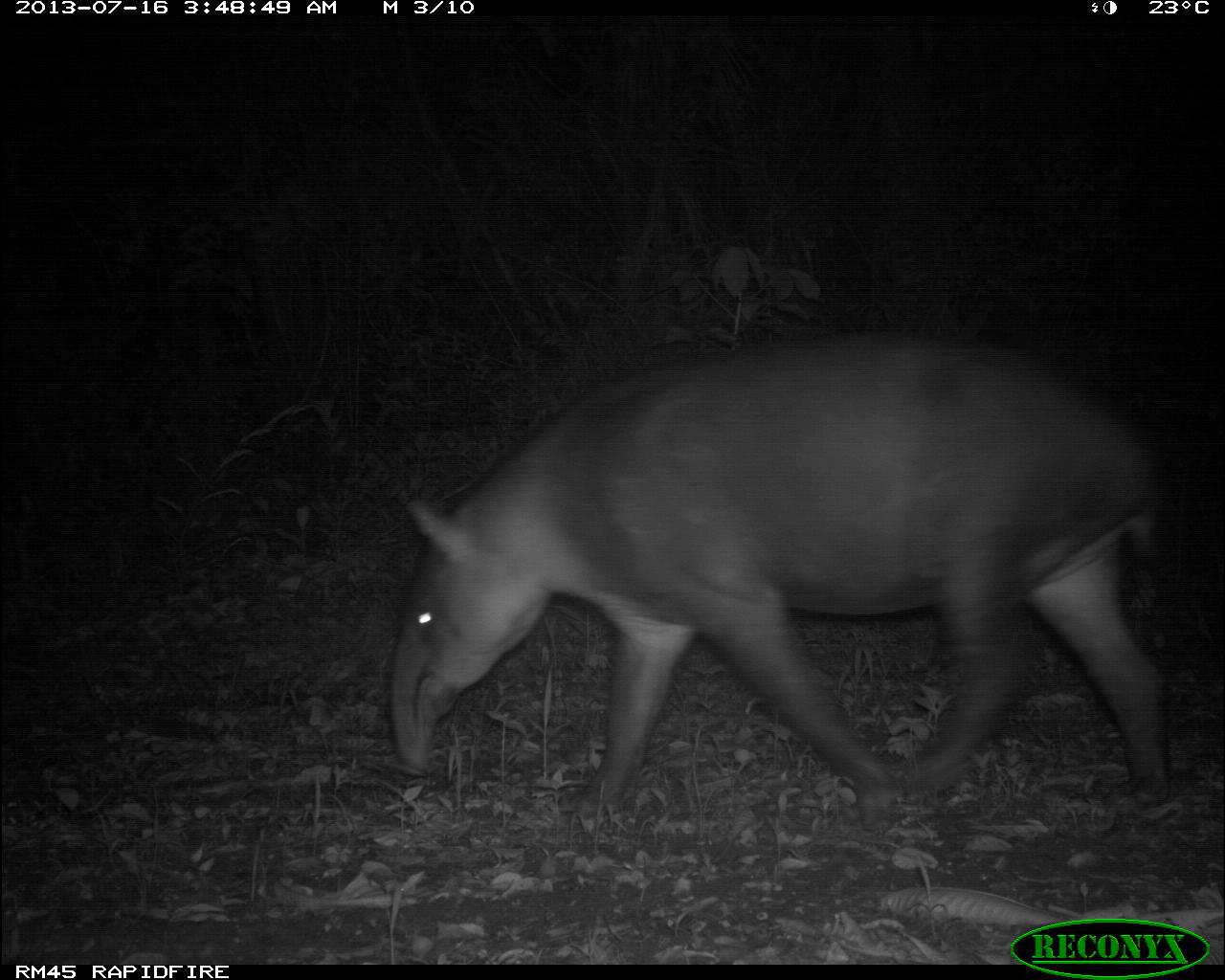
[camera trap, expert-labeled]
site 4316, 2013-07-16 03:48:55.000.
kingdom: Animalia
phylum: Chordata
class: Mammalia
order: Perissodactyla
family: Tapiridae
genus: Tapirus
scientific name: Tapirus bairdii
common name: baird's tapir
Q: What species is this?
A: Tapirus bairdii (baird's tapir).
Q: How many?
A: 1.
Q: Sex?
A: Female.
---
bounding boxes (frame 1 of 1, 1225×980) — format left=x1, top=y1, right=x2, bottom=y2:
tapirus bairdii: left=380, top=325, right=1171, bottom=825